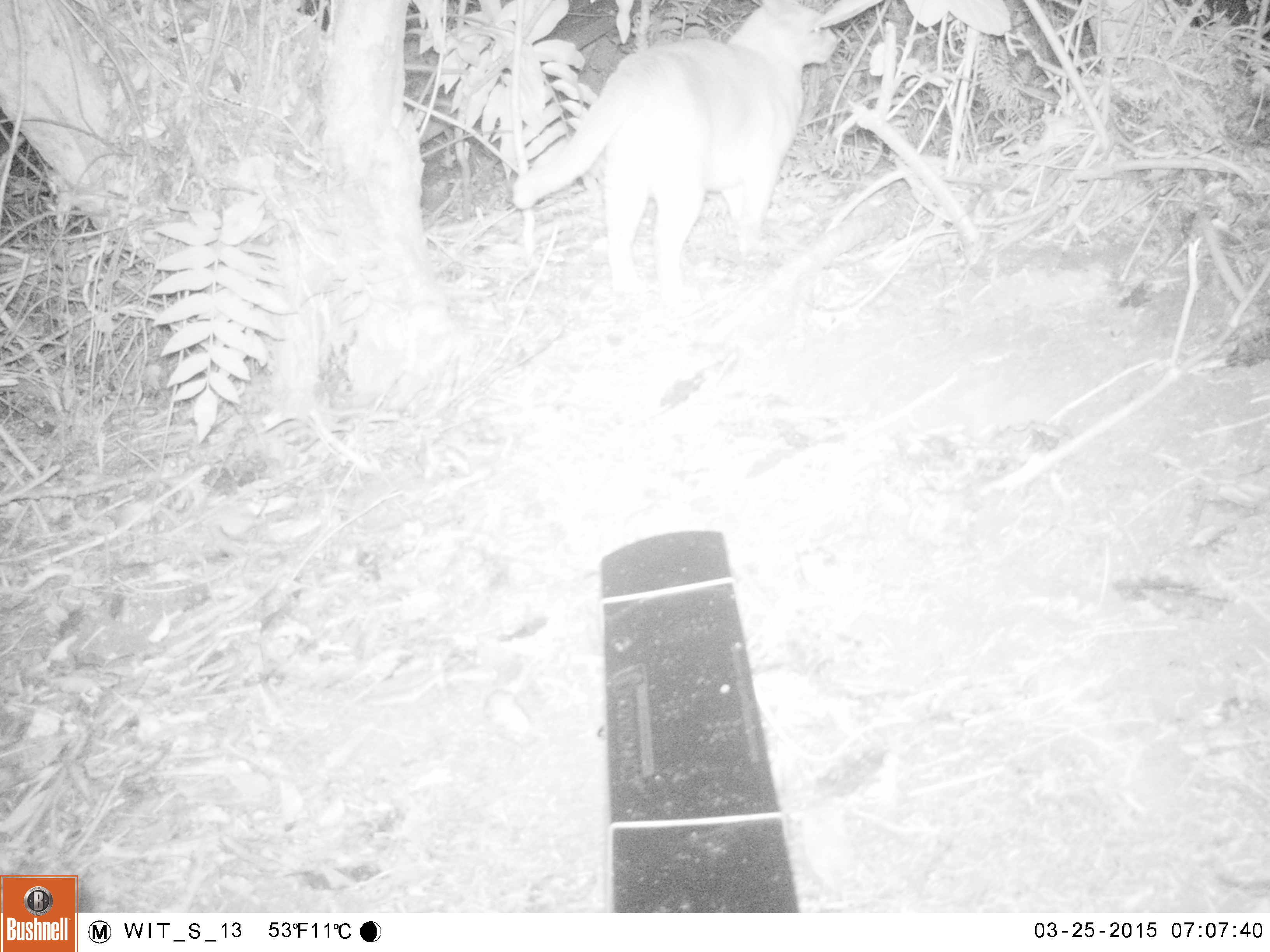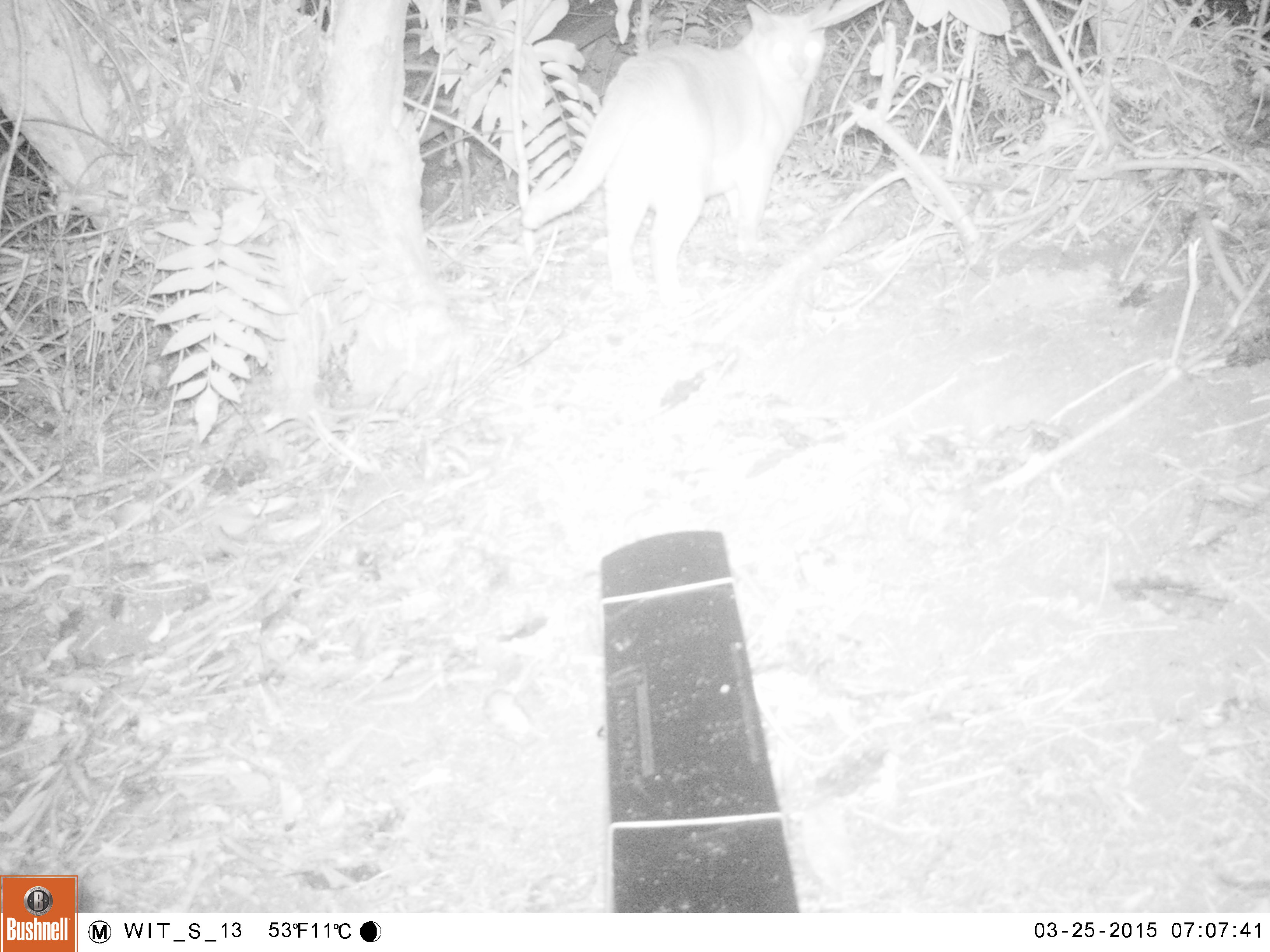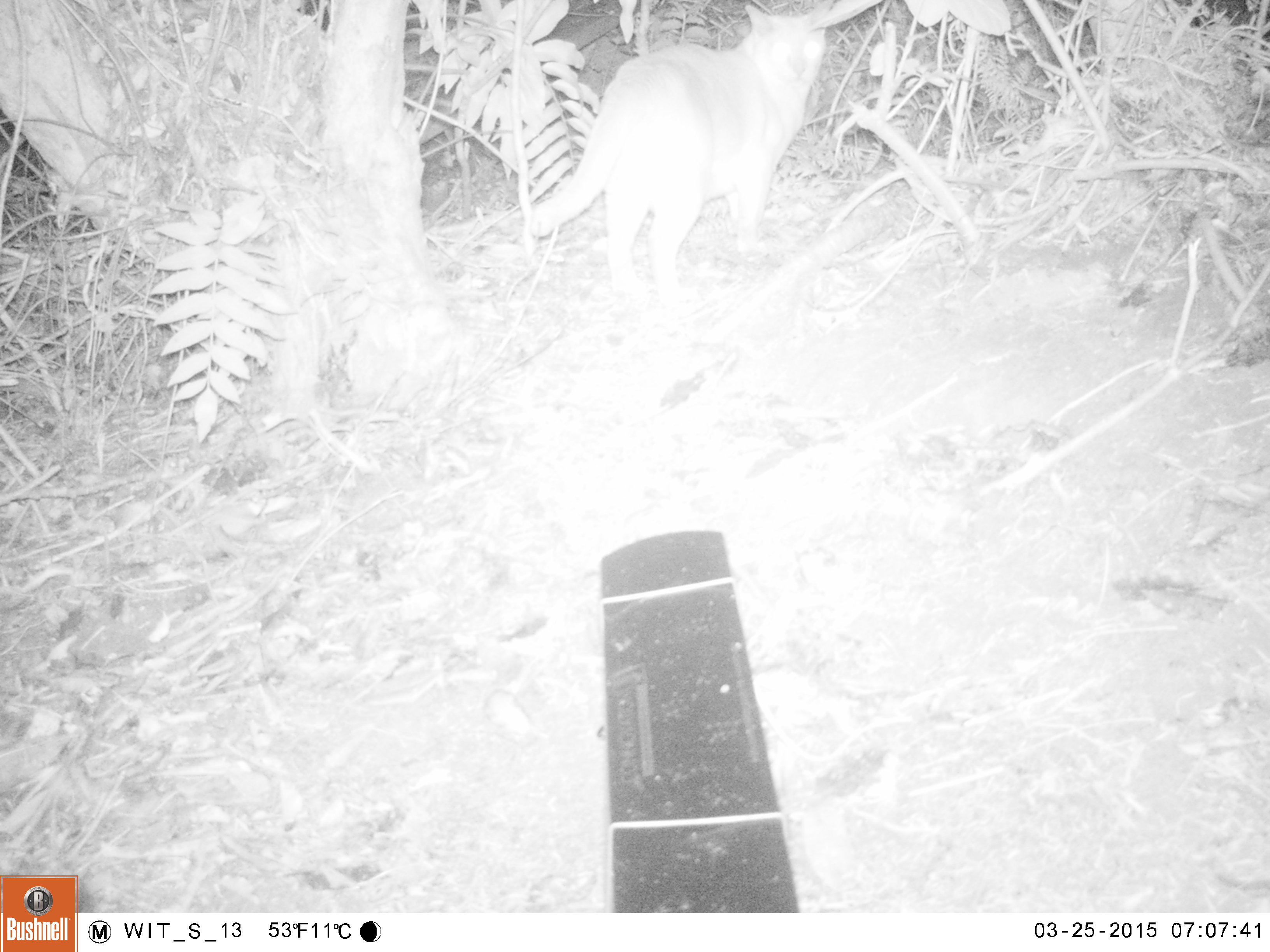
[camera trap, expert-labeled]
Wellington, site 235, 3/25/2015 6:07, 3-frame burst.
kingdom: Animalia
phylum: Chordata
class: Mammalia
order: Carnivora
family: Felidae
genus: Felis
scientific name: Felis catus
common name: cat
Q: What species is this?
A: Cat (Felis catus).